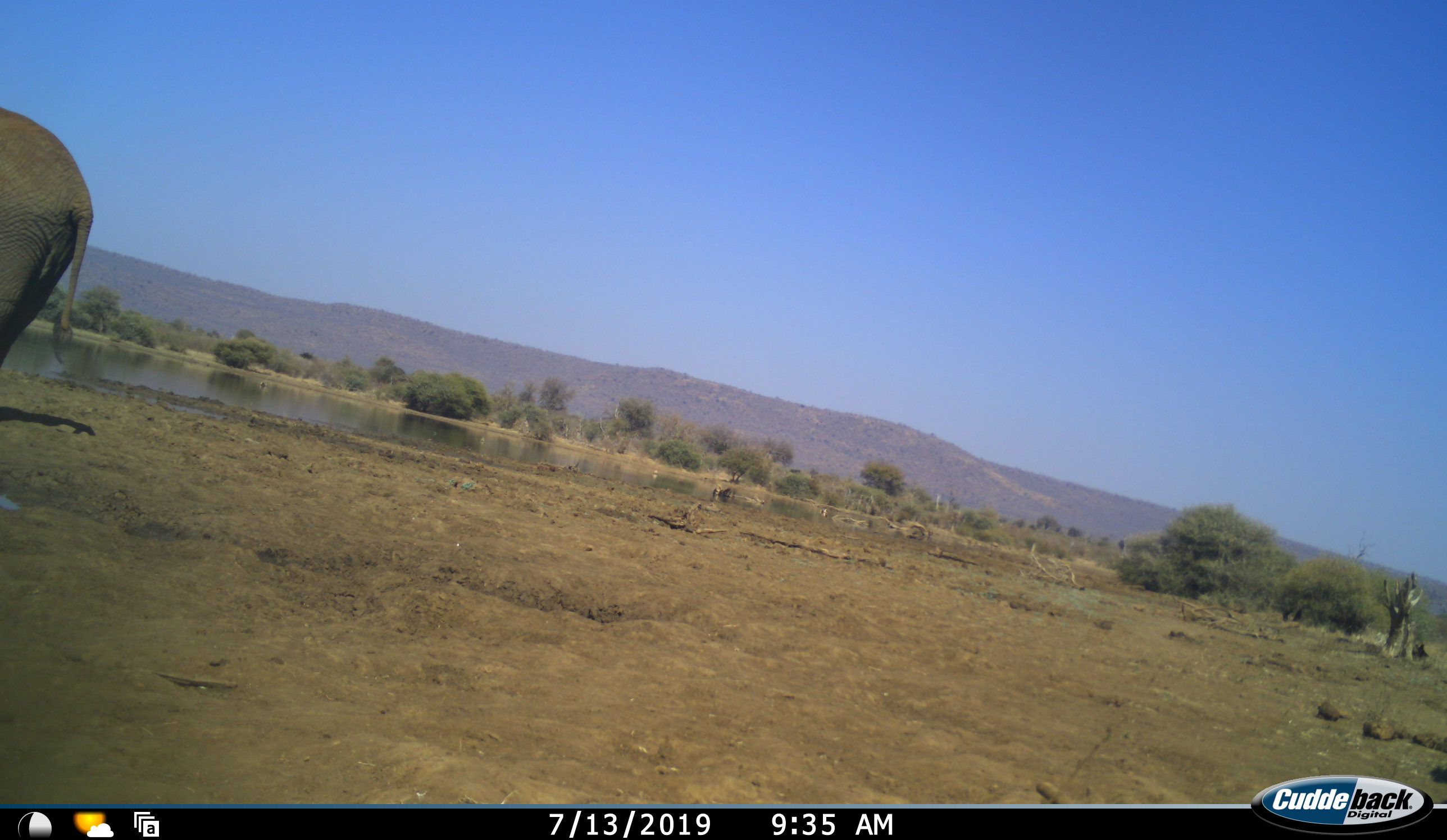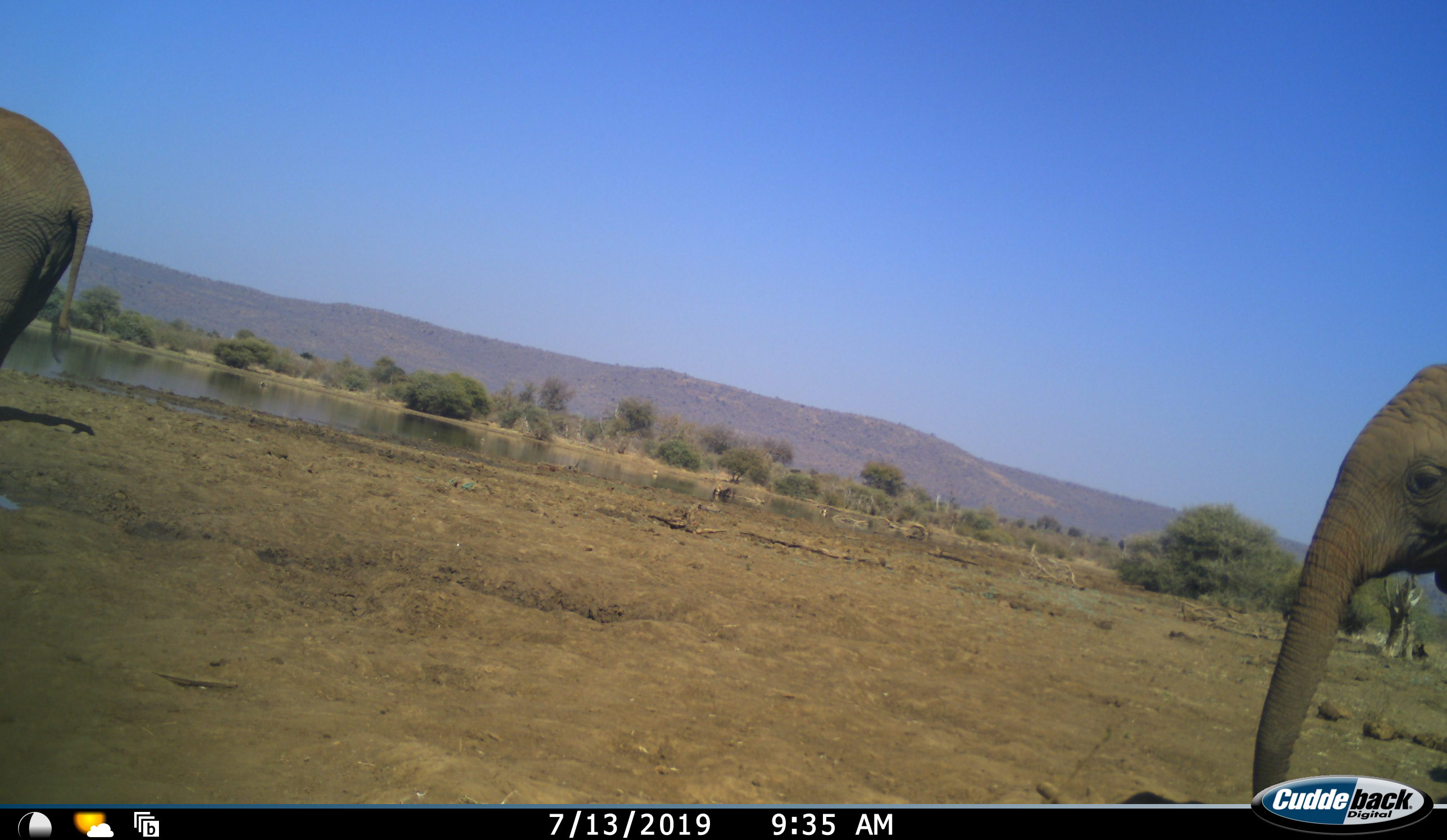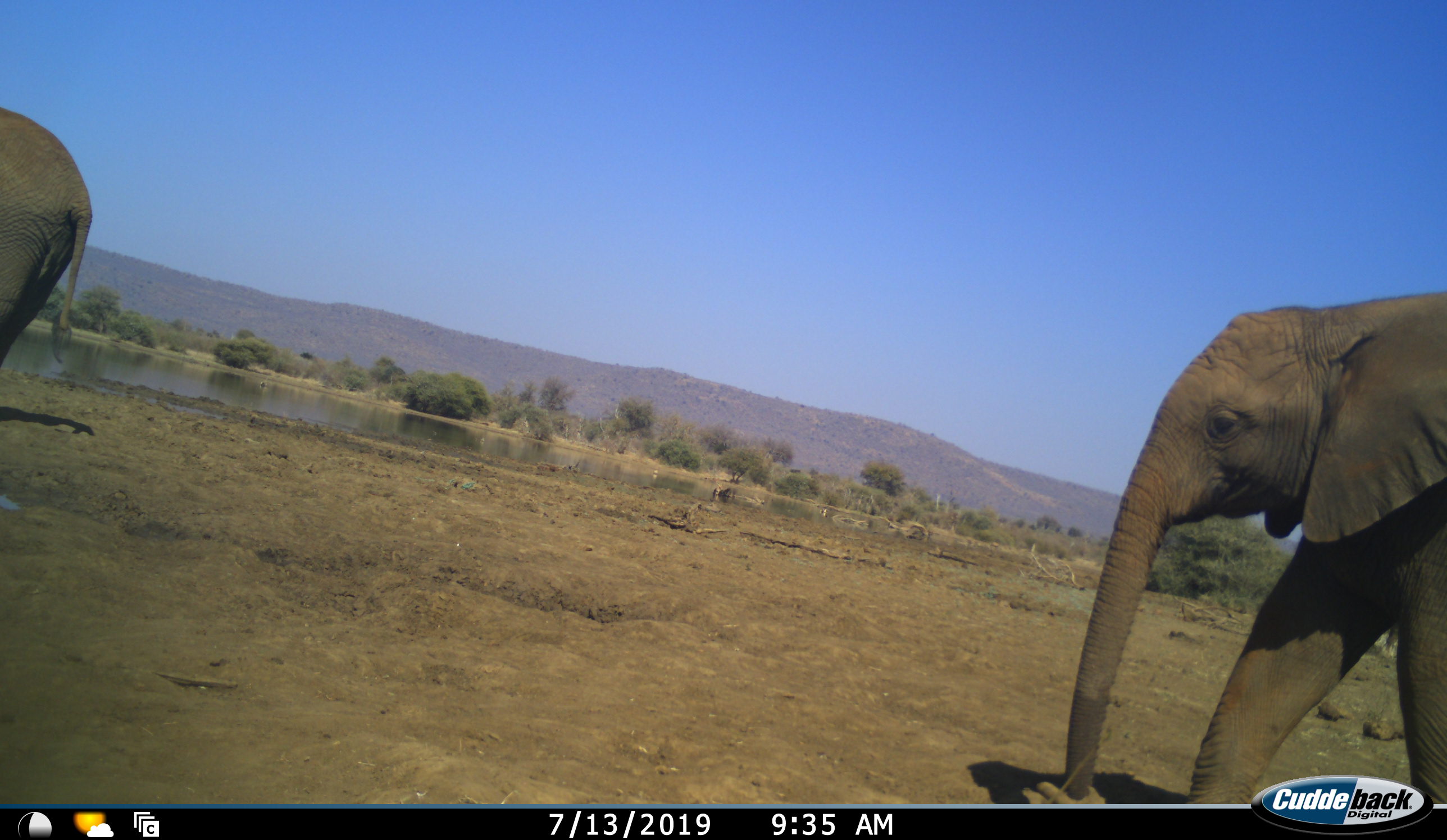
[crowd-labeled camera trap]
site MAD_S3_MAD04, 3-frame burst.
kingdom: Animalia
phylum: Chordata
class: Mammalia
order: Proboscidea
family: Elephantidae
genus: Loxodonta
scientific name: Loxodonta africana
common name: african bush elephant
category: elephant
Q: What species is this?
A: Elephant (african bush elephant) (Loxodonta africana).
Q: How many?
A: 2.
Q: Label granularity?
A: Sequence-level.